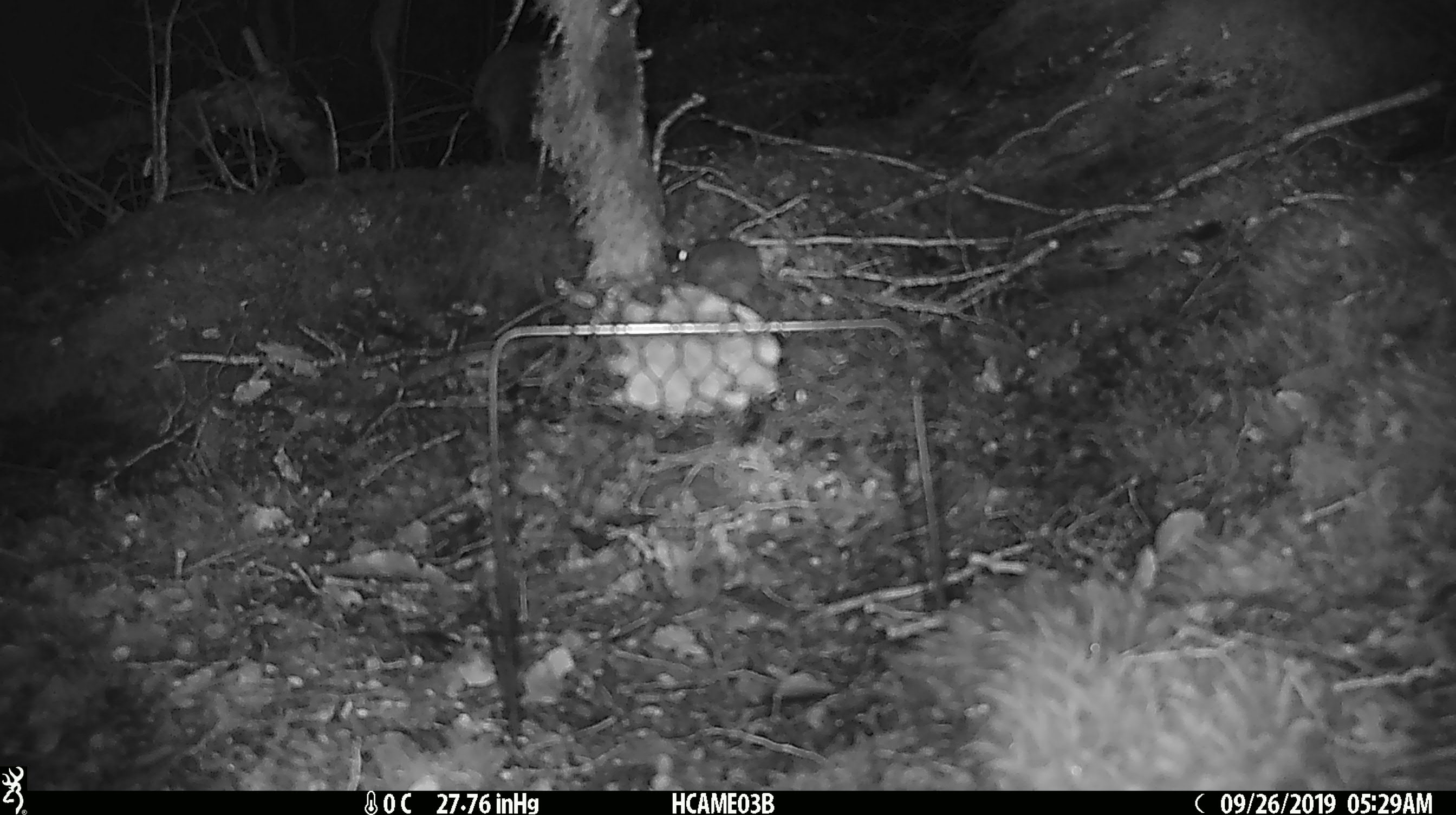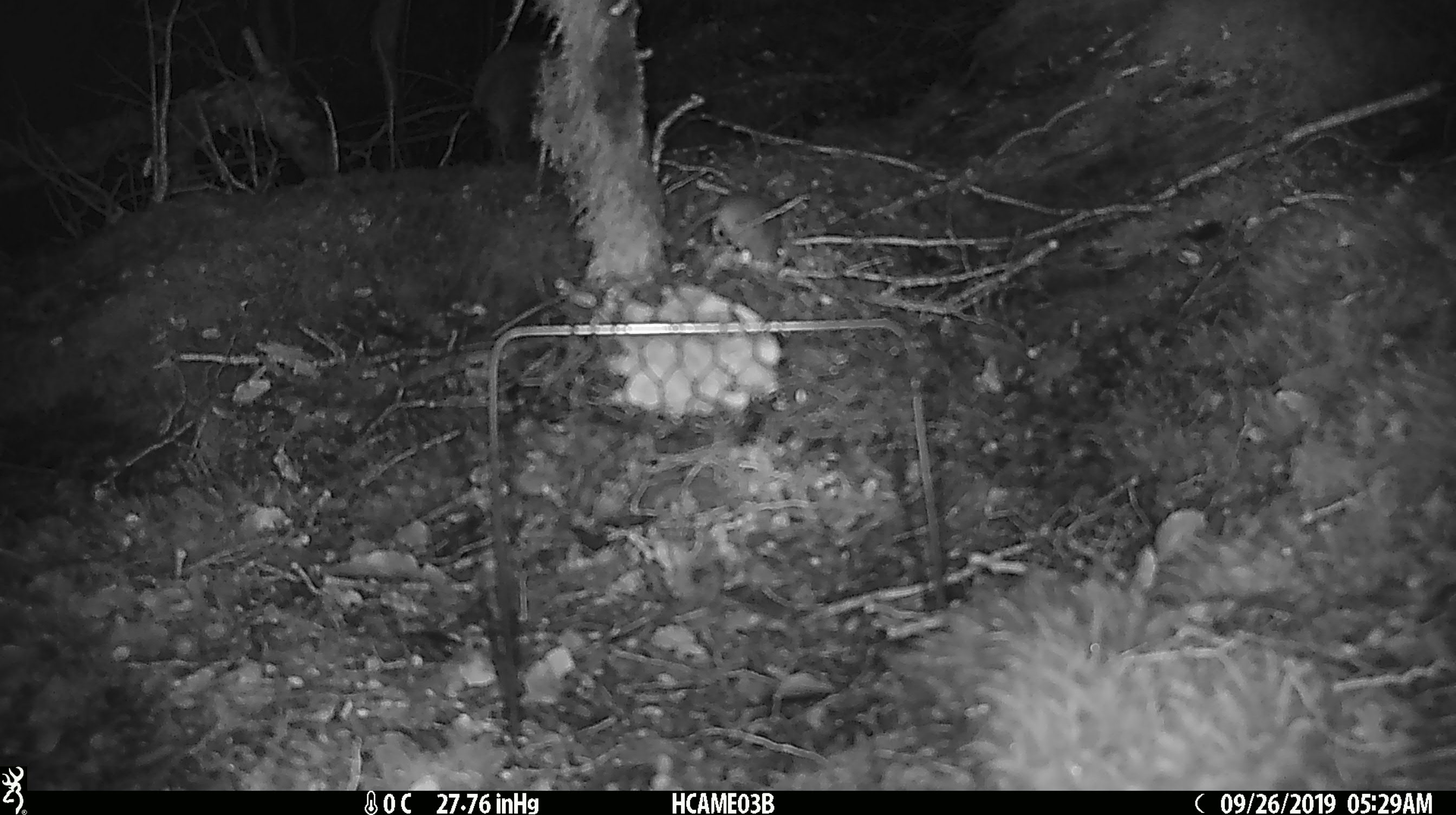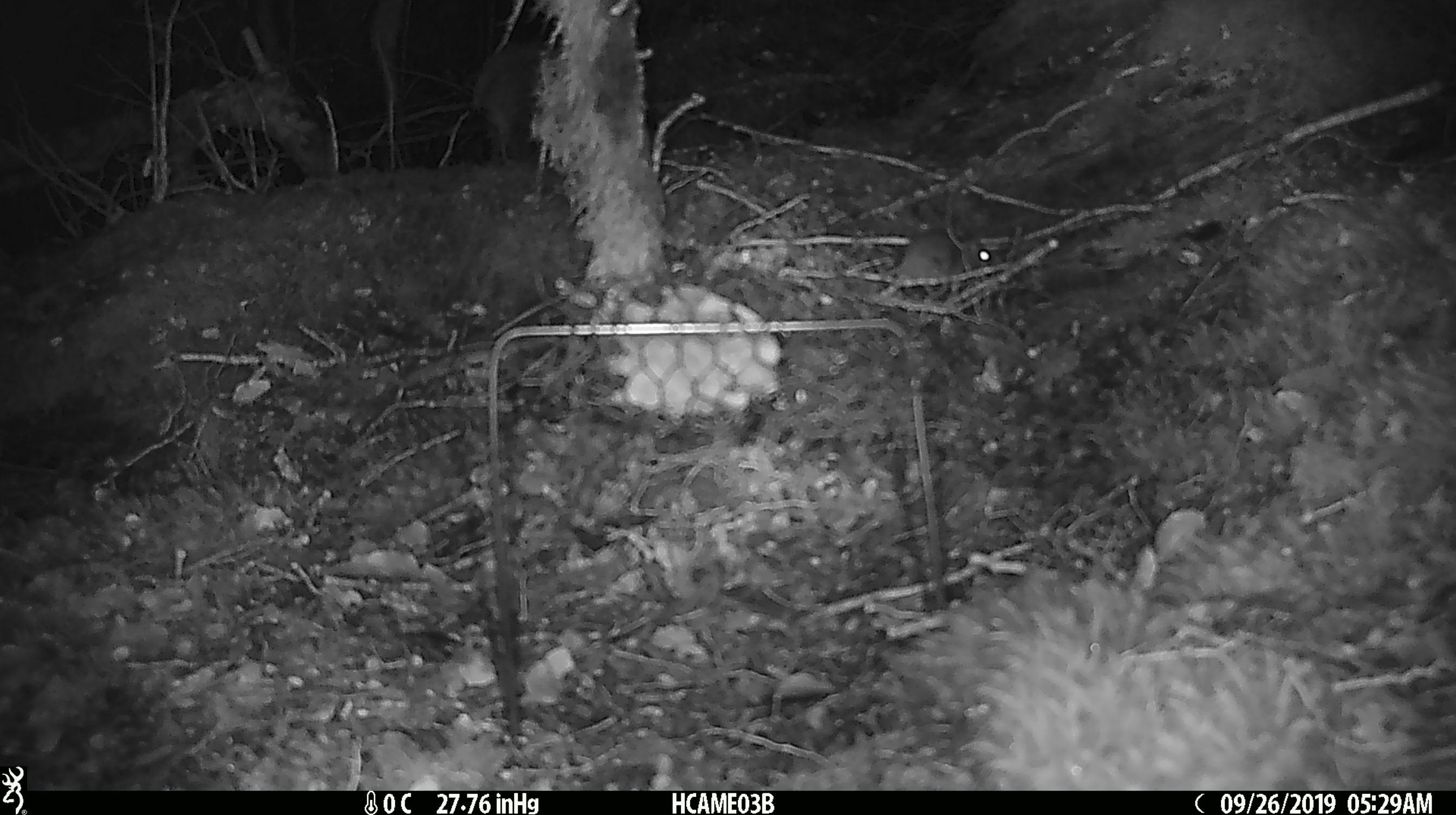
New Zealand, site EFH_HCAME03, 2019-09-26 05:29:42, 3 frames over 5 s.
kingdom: Animalia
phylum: Chordata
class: Mammalia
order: Rodentia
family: Muridae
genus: Mus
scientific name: Mus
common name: mouse